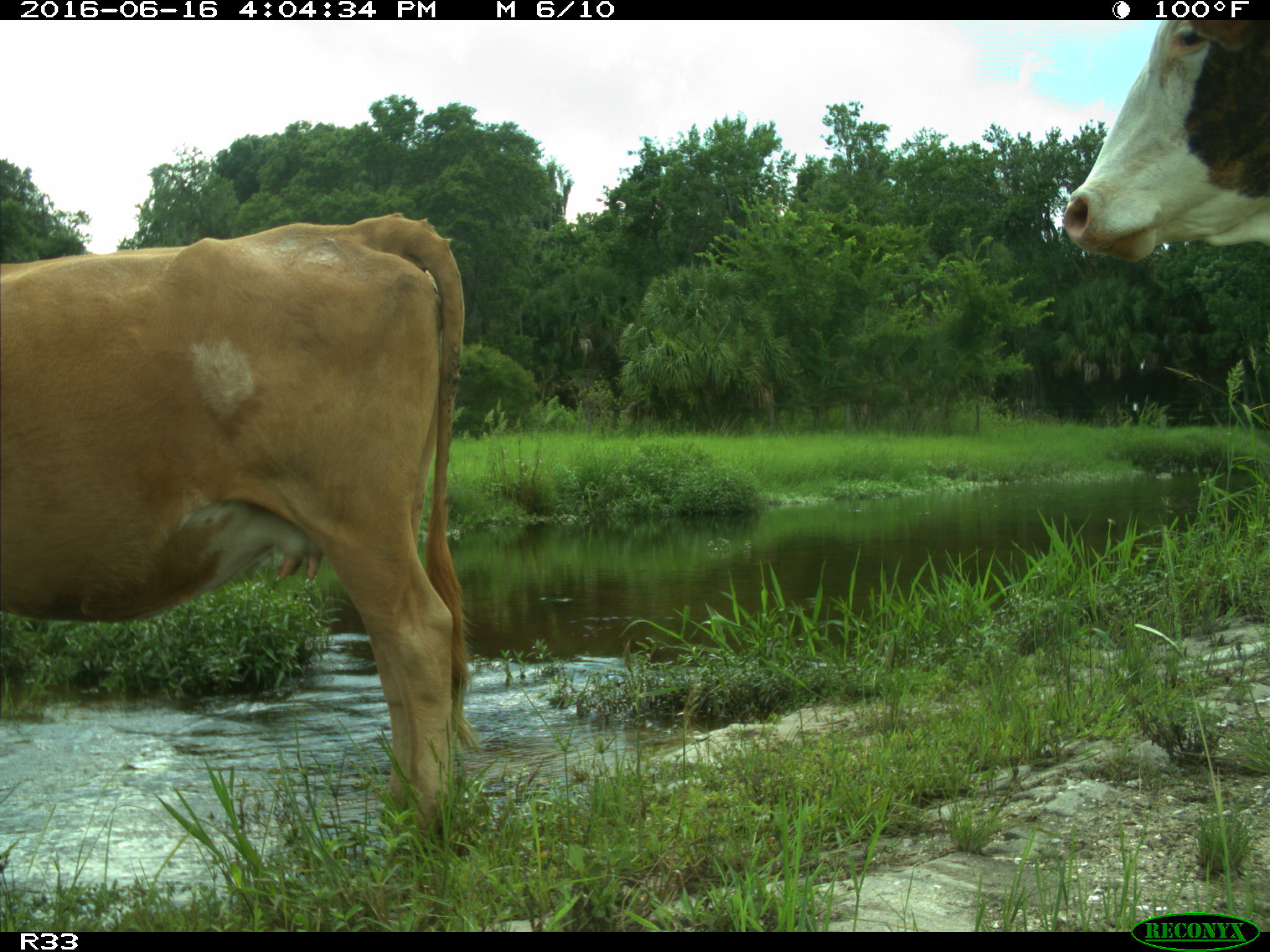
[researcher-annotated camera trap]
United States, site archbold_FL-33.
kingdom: Animalia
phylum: Chordata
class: Mammalia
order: Artiodactyla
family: Bovidae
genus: Bos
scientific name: Bos taurus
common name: domestic cow